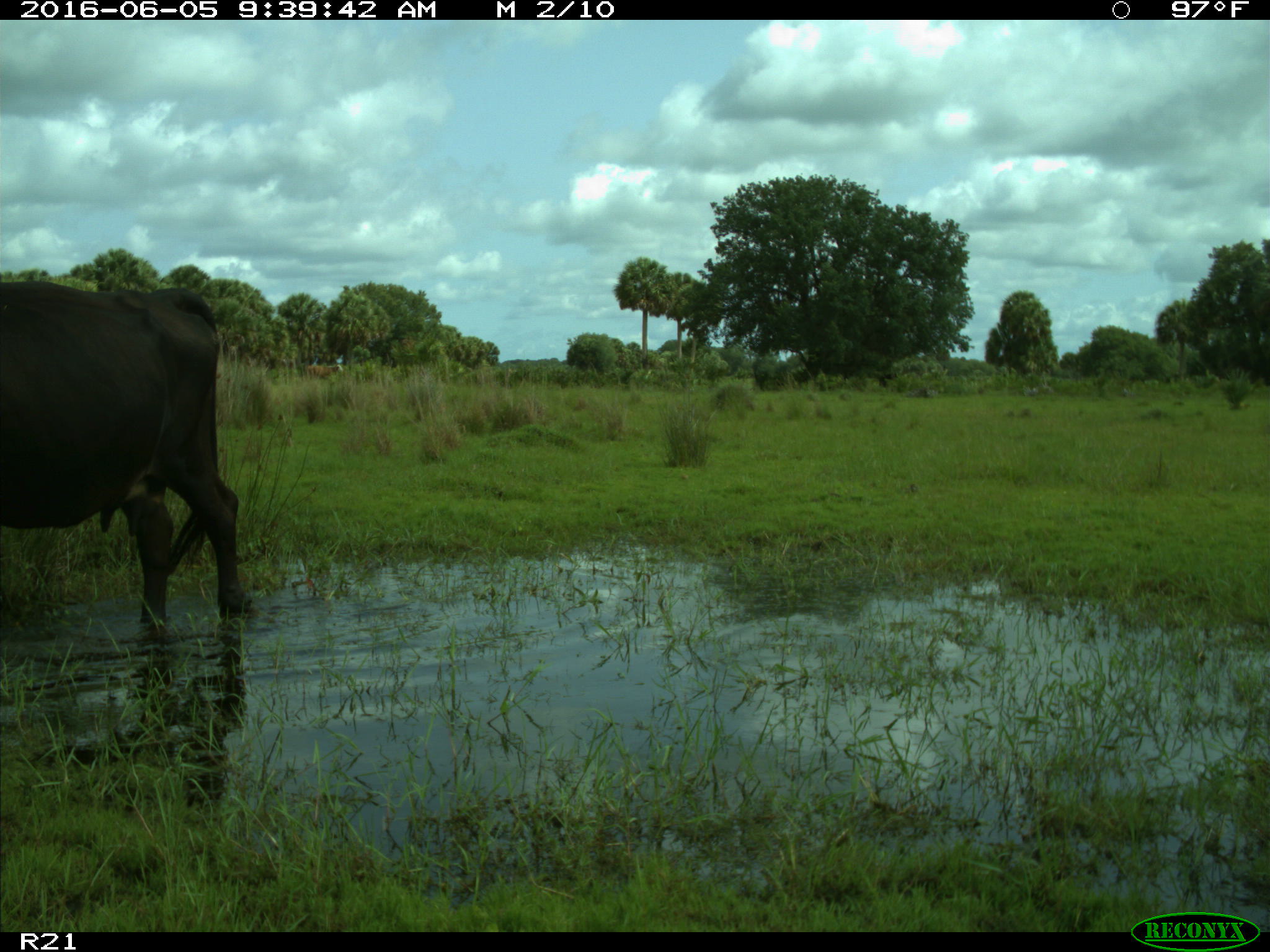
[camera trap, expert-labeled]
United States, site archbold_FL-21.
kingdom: Animalia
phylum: Chordata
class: Mammalia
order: Artiodactyla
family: Bovidae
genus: Bos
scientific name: Bos taurus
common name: domestic cow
Bos taurus (domestic cow).